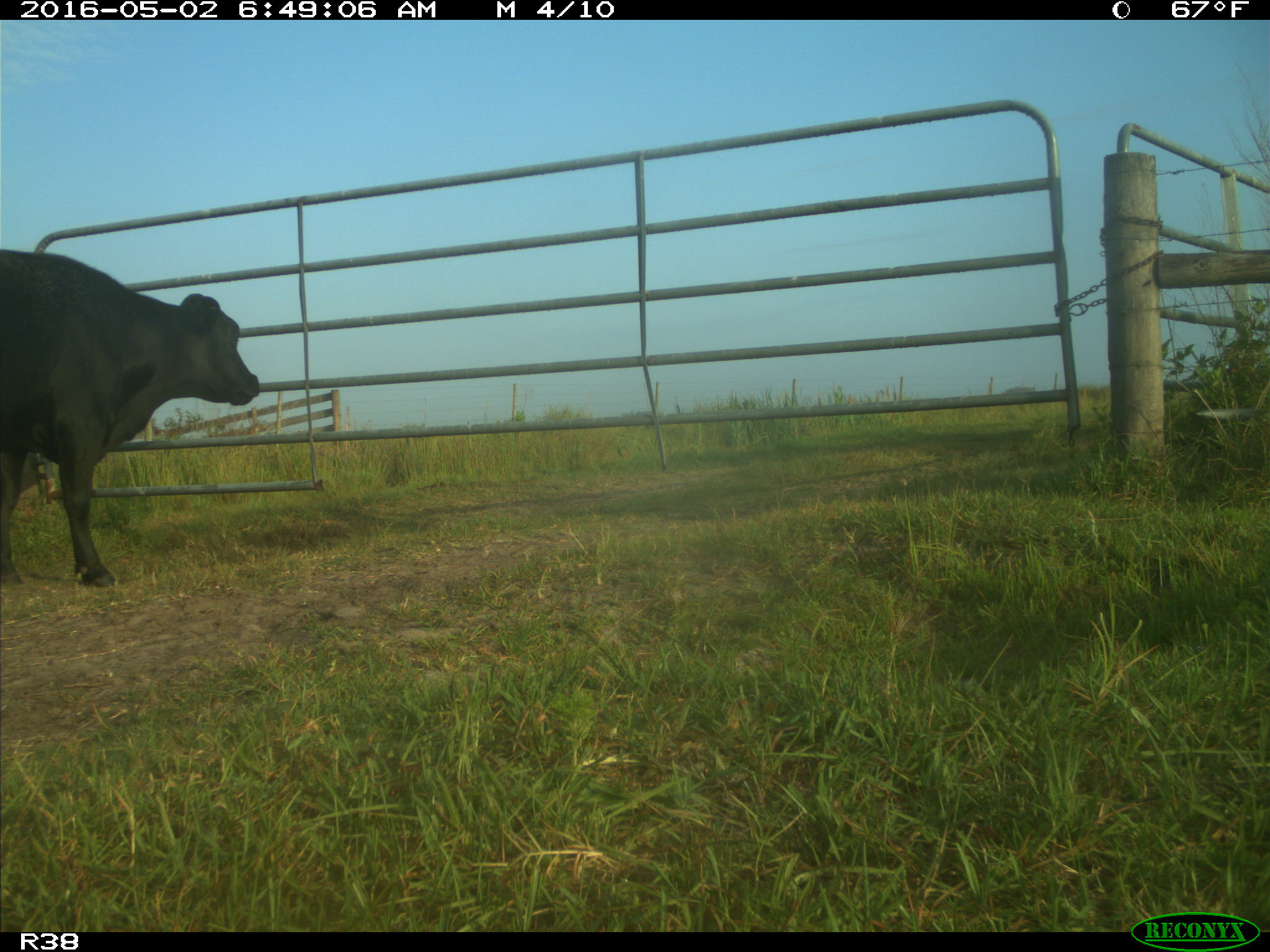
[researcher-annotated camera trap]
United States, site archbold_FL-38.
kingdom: Animalia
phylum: Chordata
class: Mammalia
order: Artiodactyla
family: Bovidae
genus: Bos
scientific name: Bos taurus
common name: domestic cow